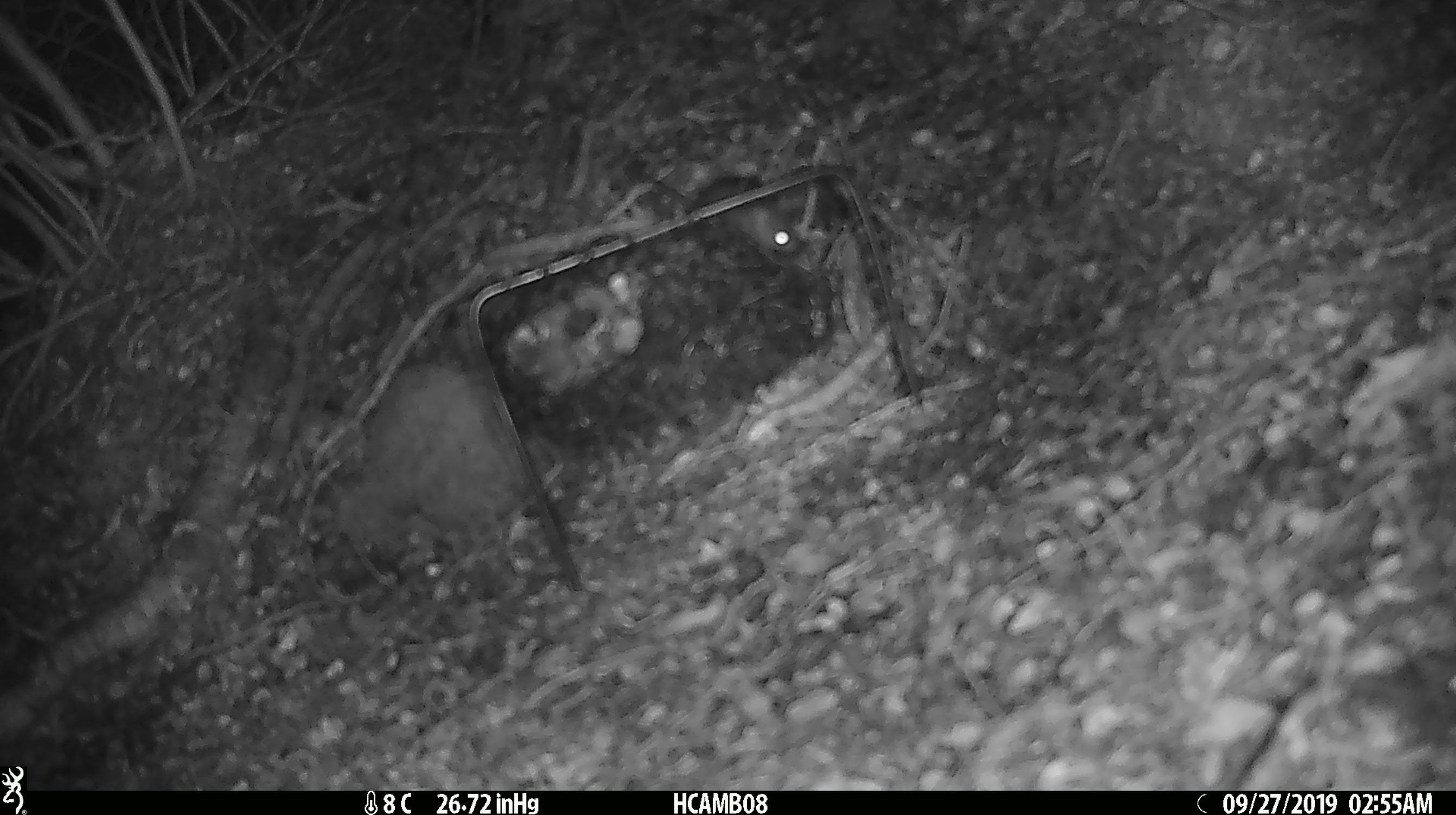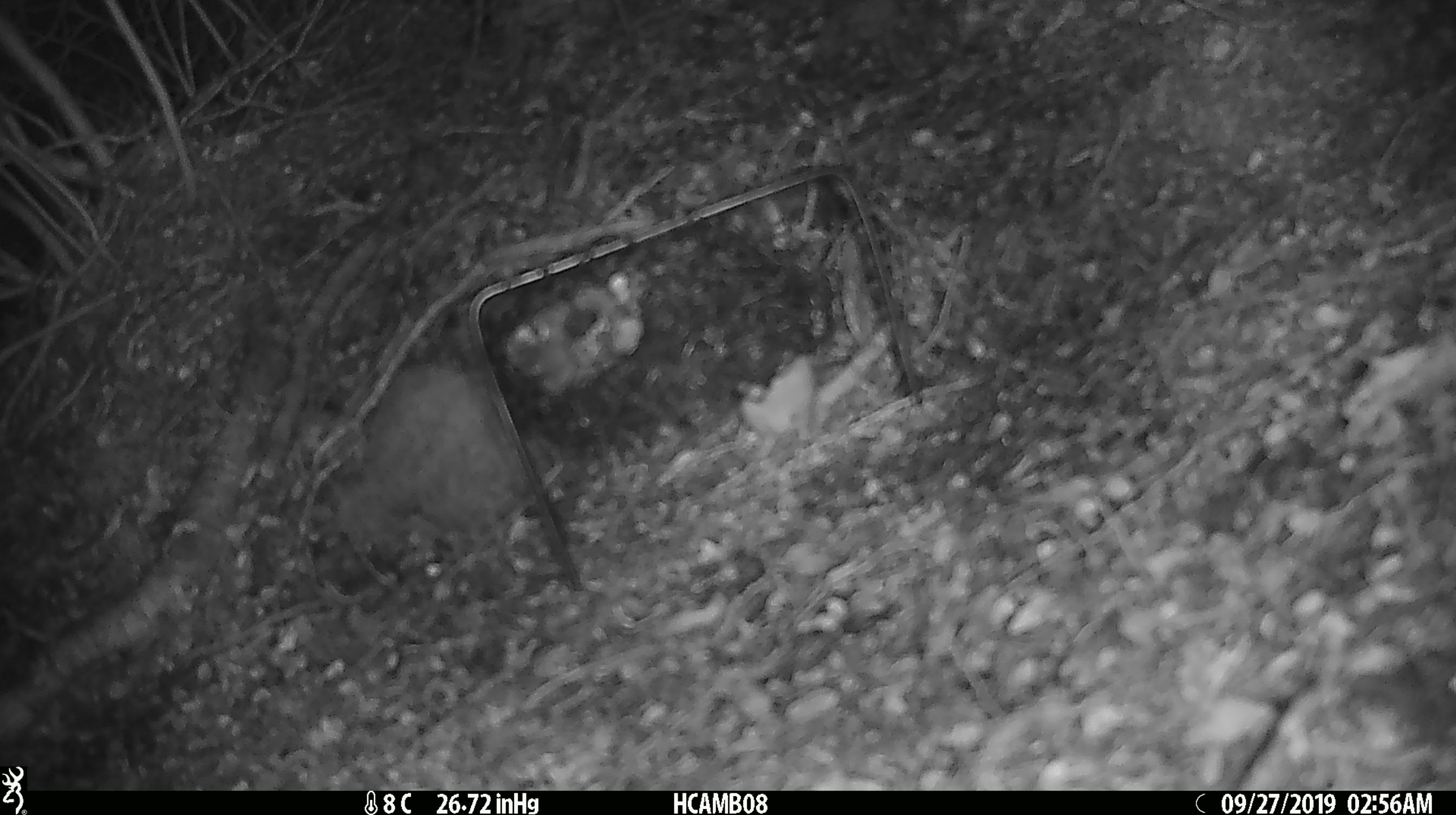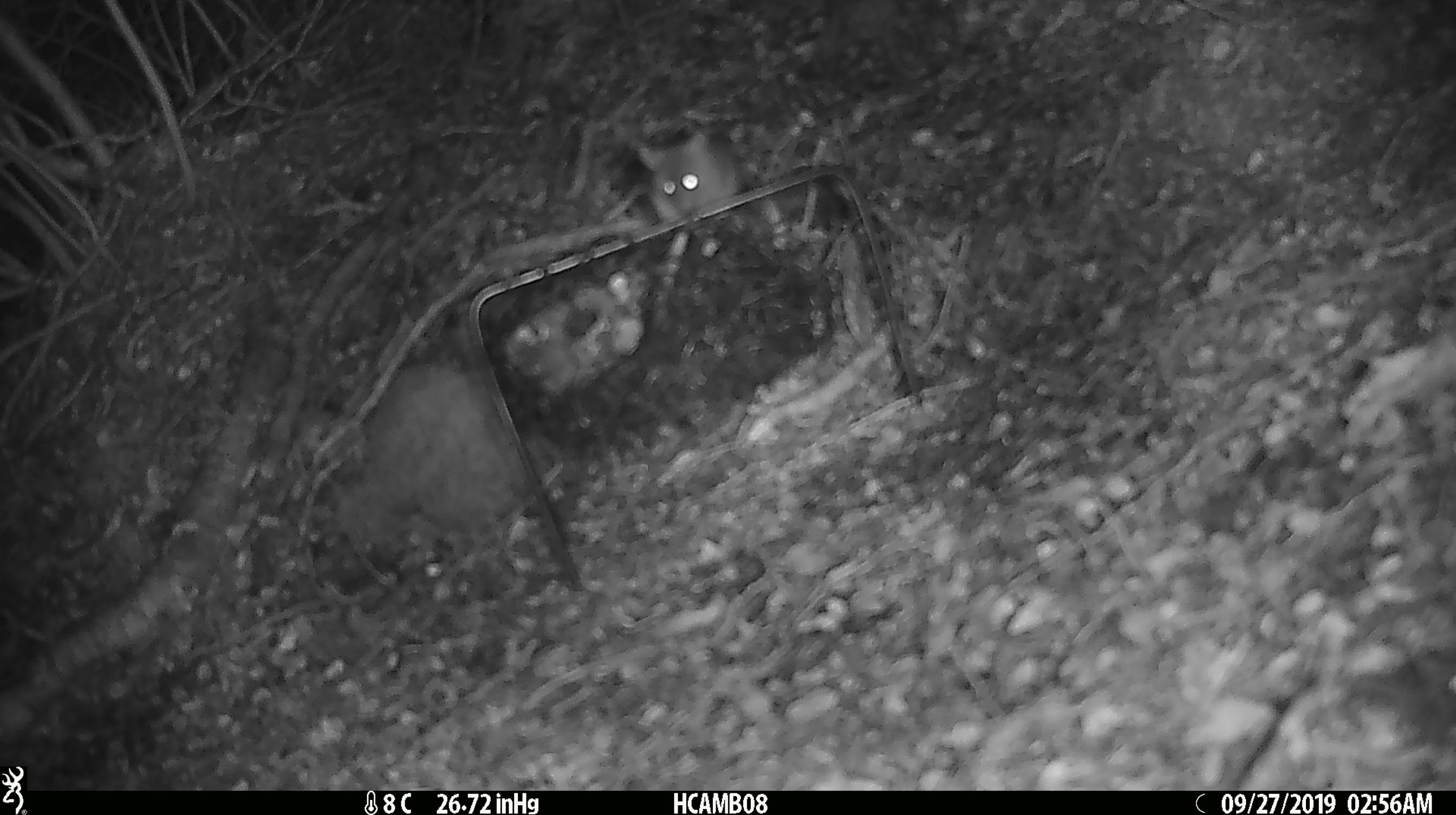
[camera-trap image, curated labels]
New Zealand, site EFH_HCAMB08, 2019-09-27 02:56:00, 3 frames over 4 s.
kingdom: Animalia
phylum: Chordata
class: Mammalia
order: Rodentia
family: Muridae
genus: Mus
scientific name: Mus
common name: mouse